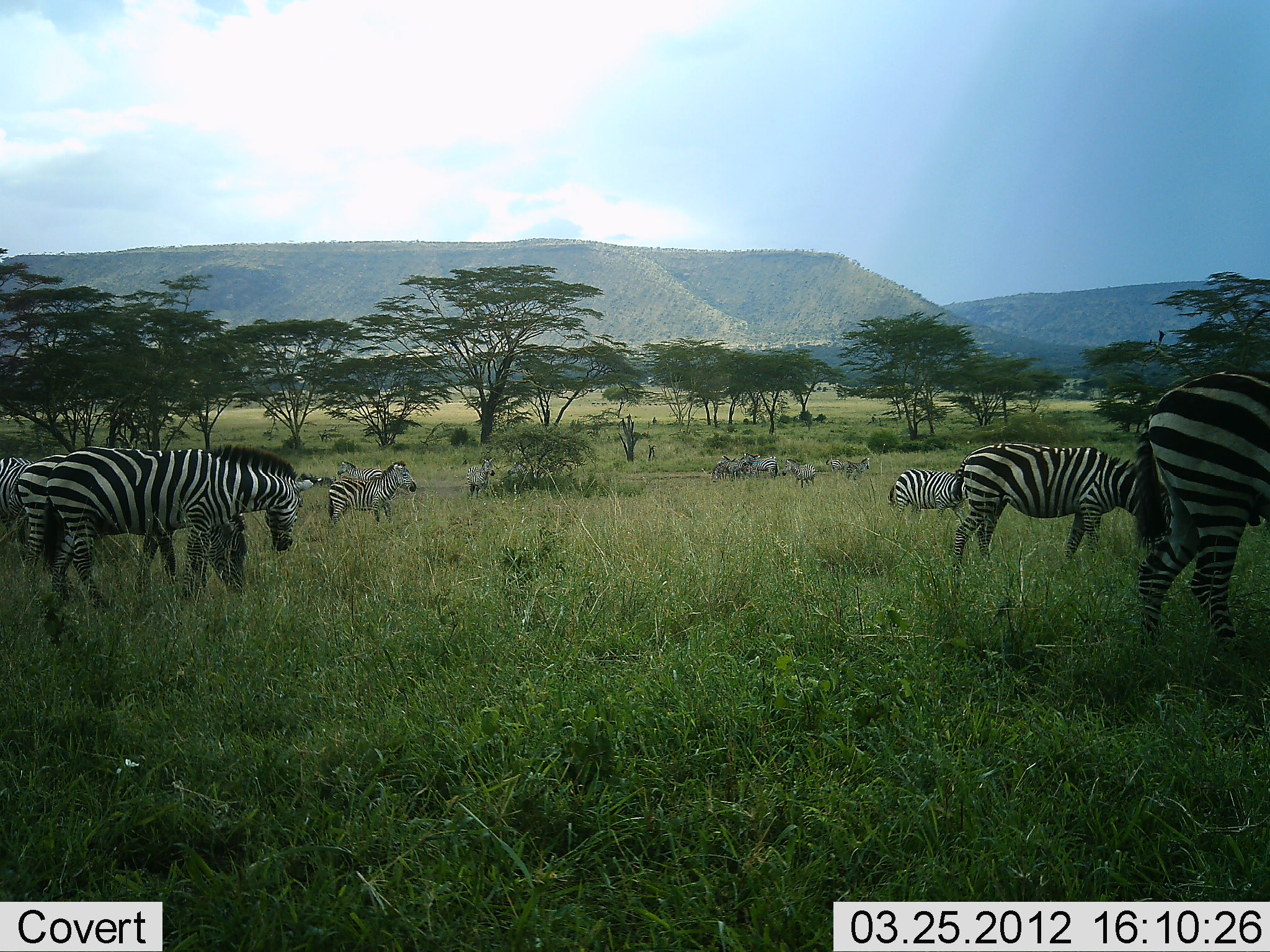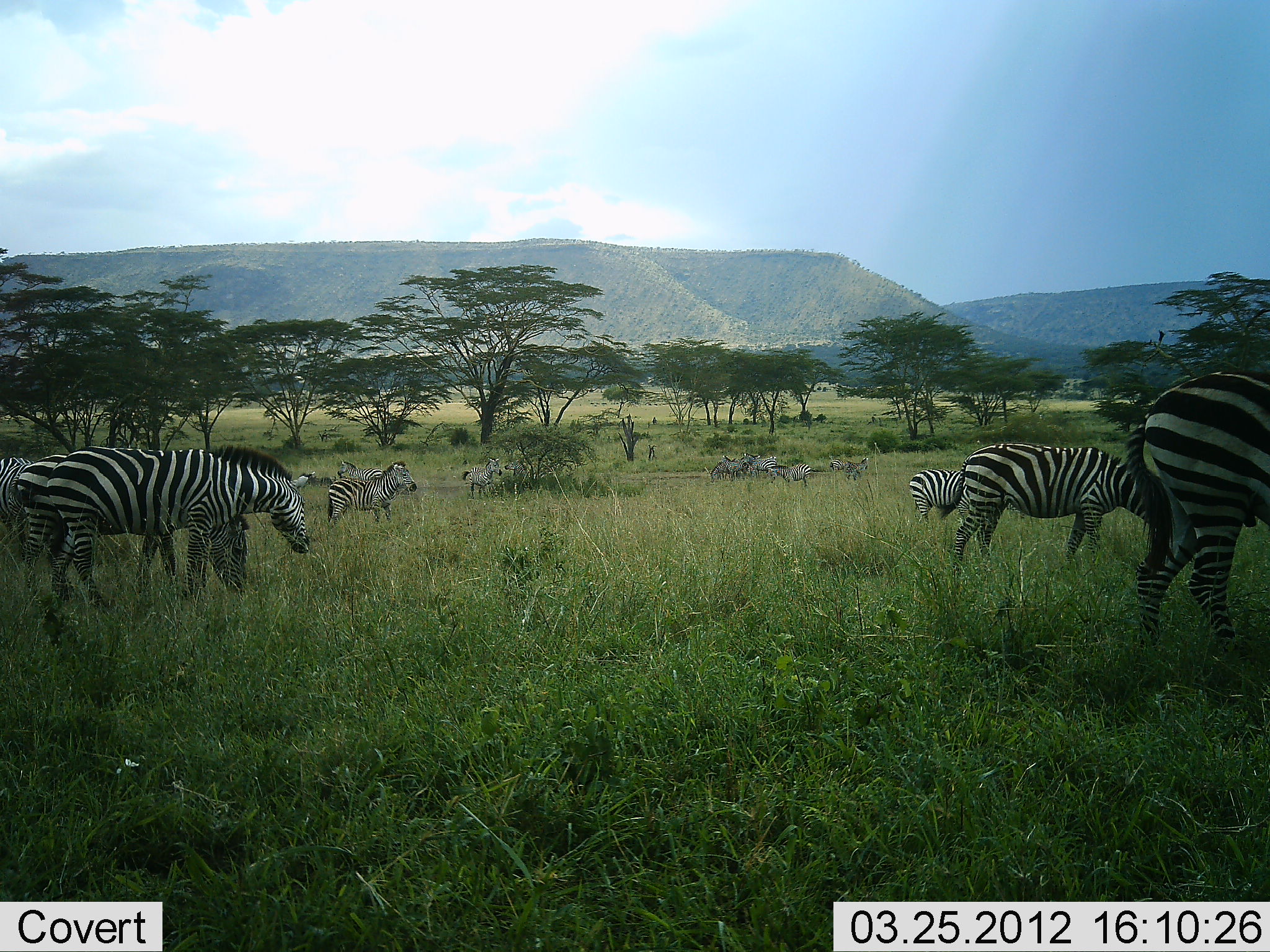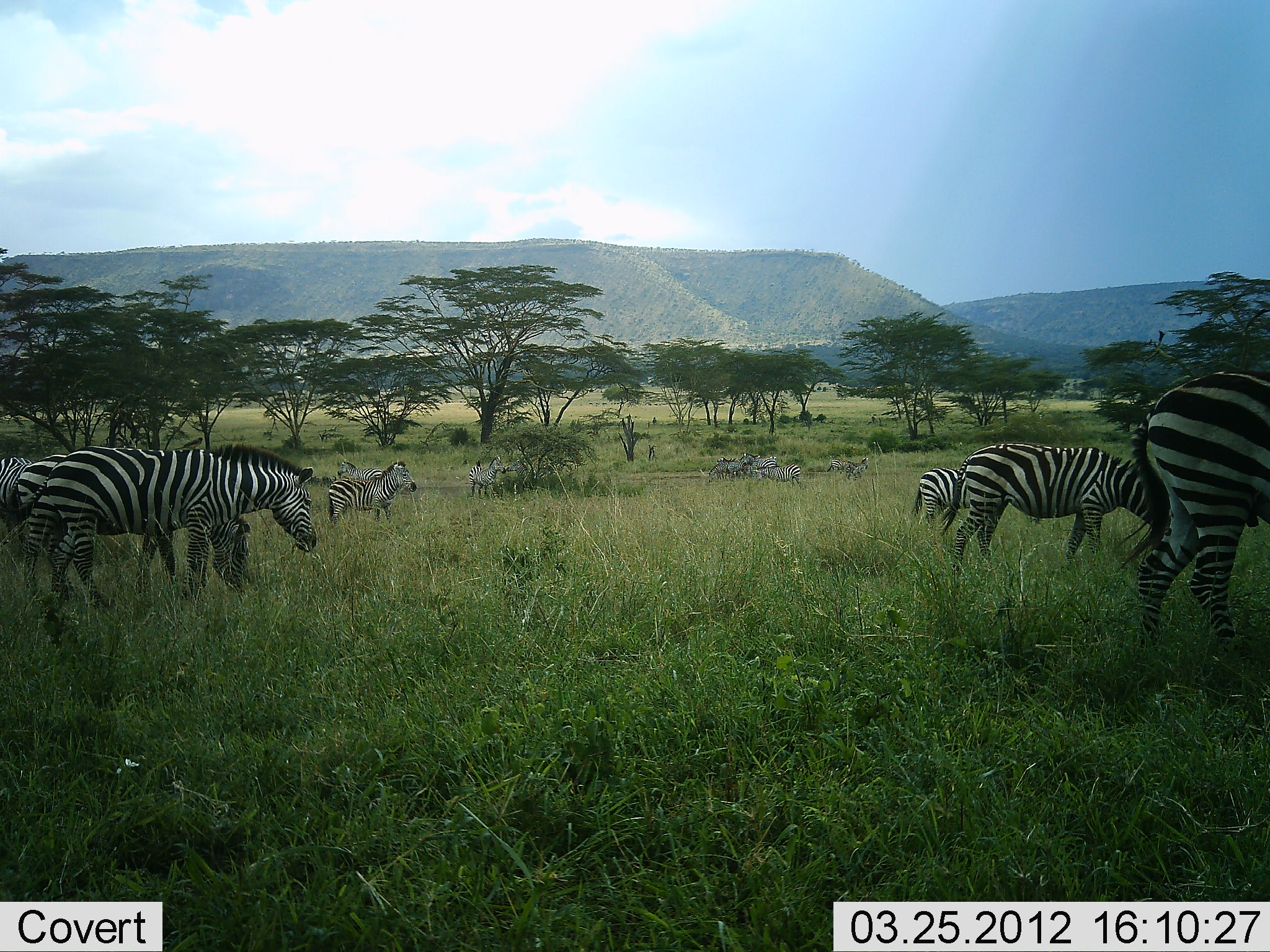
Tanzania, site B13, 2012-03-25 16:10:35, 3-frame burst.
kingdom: Animalia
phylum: Chordata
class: Mammalia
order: Perissodactyla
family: Equidae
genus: Equus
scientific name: Equus quagga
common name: plains zebra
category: zebra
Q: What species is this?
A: Zebra (plains zebra) (Equus quagga).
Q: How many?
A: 11-50.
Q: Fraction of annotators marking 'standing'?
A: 52%.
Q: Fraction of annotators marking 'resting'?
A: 0%.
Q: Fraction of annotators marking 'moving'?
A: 37%.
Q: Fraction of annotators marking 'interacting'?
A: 7%.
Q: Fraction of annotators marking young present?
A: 11%.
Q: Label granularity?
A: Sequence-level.